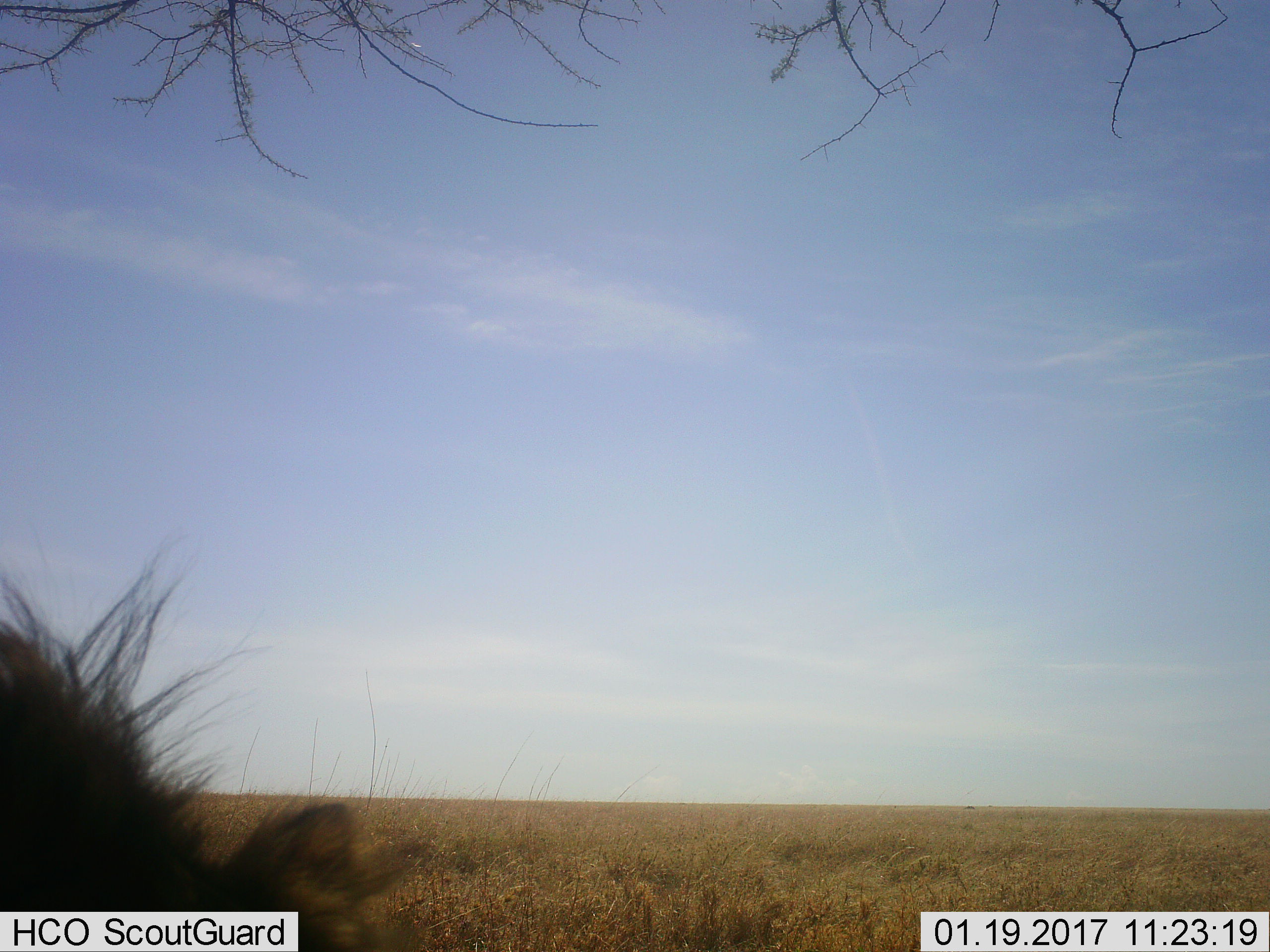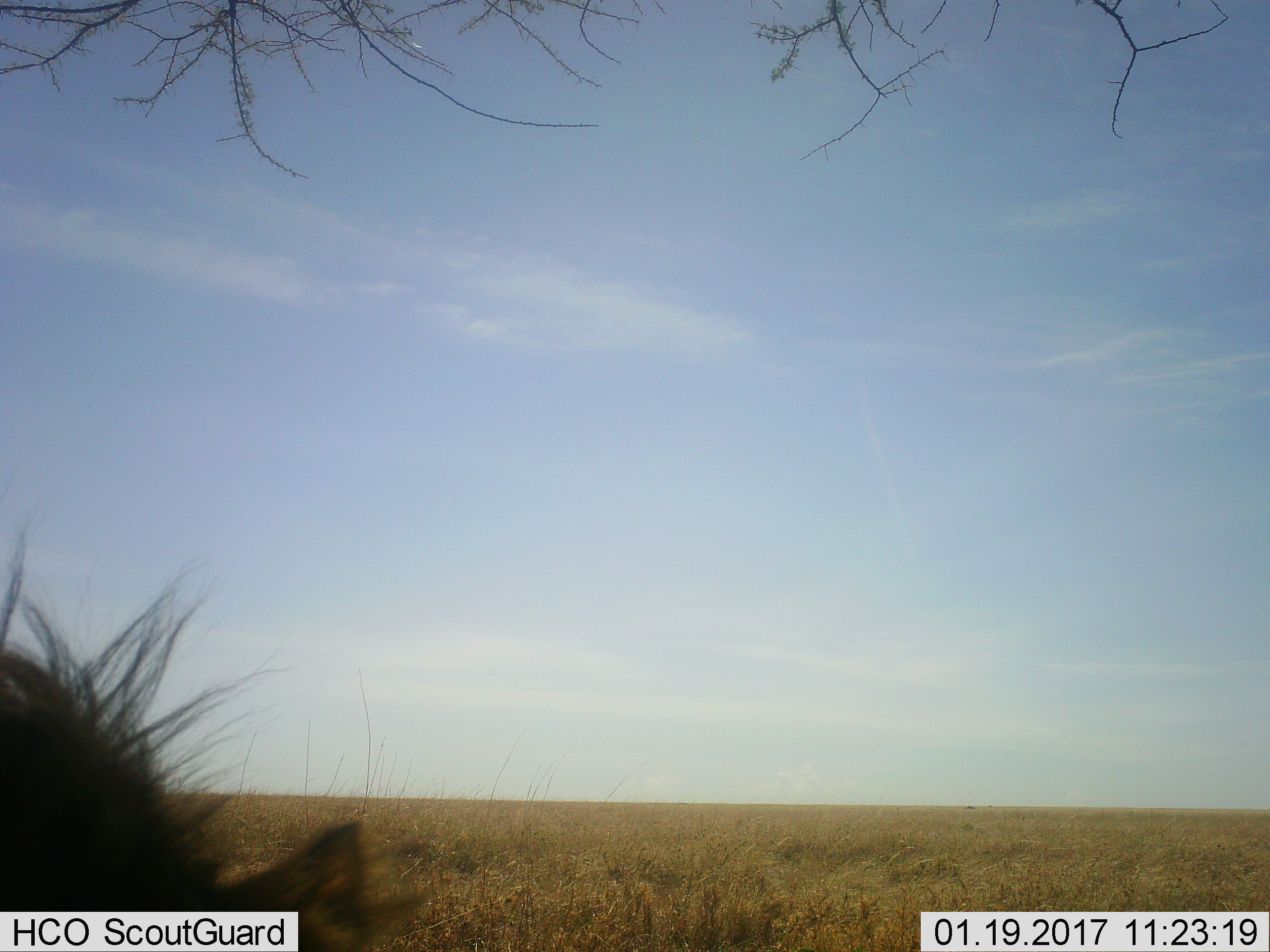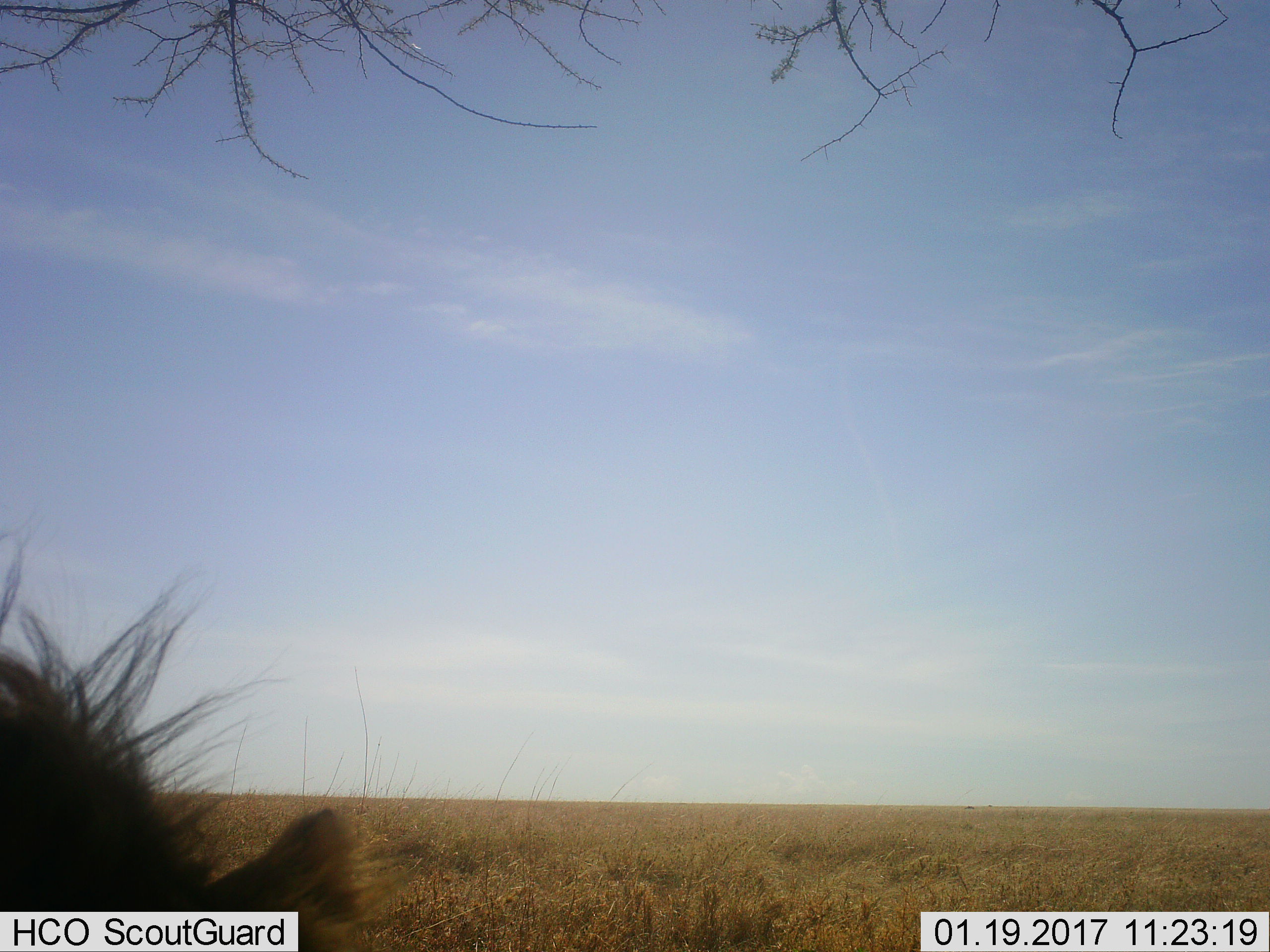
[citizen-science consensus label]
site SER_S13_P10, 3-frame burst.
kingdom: Animalia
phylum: Chordata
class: Mammalia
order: Carnivora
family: Felidae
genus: Panthera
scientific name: Panthera leo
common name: lion male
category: lionmale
Lionmale (lion male) (Panthera leo), count 1. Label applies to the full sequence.